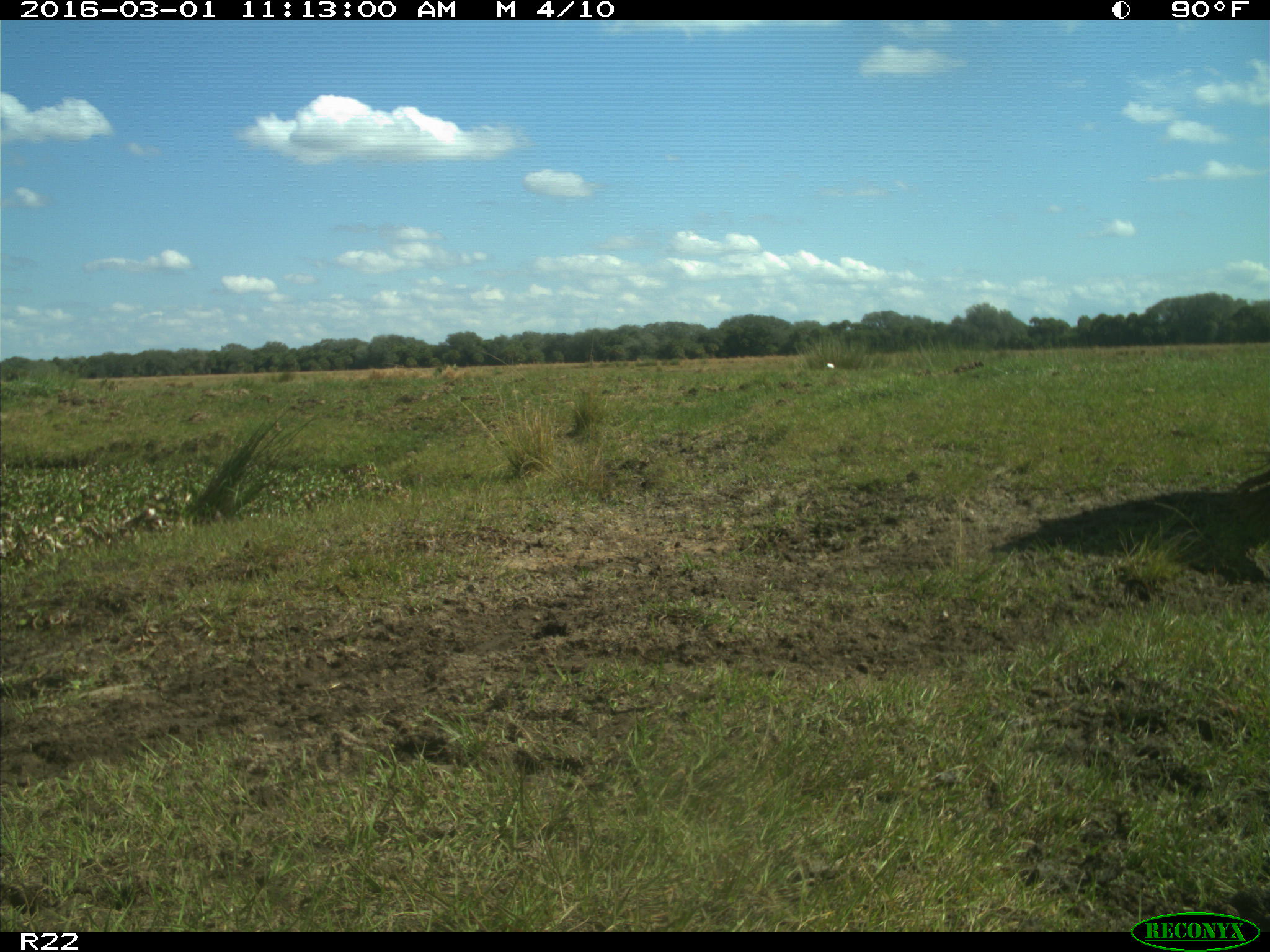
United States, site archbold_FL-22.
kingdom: Animalia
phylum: Chordata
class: Mammalia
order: Artiodactyla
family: Bovidae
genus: Bos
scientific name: Bos taurus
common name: domestic cow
Bos taurus (domestic cow).